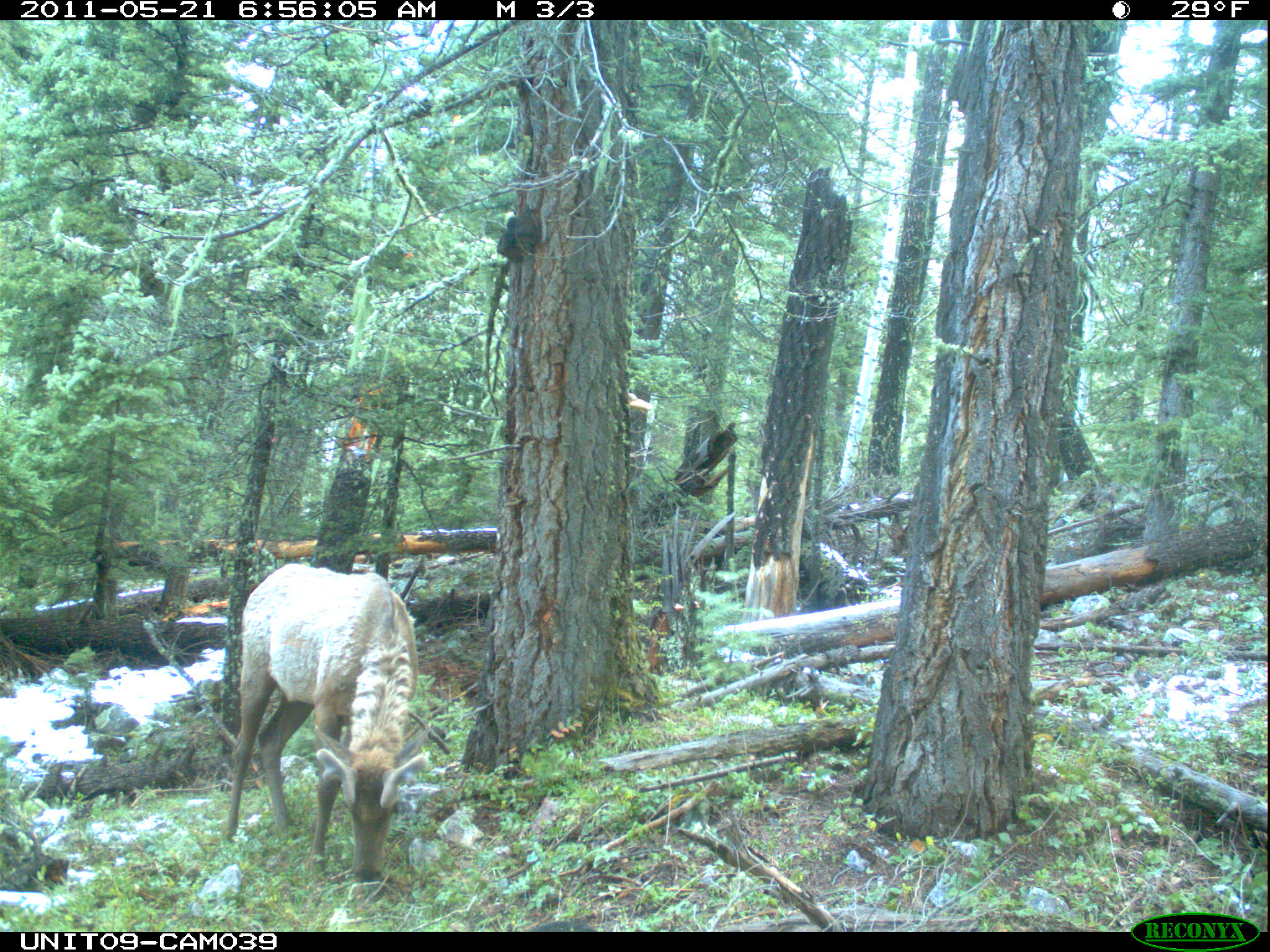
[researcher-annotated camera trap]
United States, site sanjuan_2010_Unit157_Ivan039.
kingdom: Animalia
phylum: Chordata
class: Mammalia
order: Artiodactyla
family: Cervidae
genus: Cervus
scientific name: Cervus elaphus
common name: red deer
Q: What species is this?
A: Cervus elaphus (red deer).